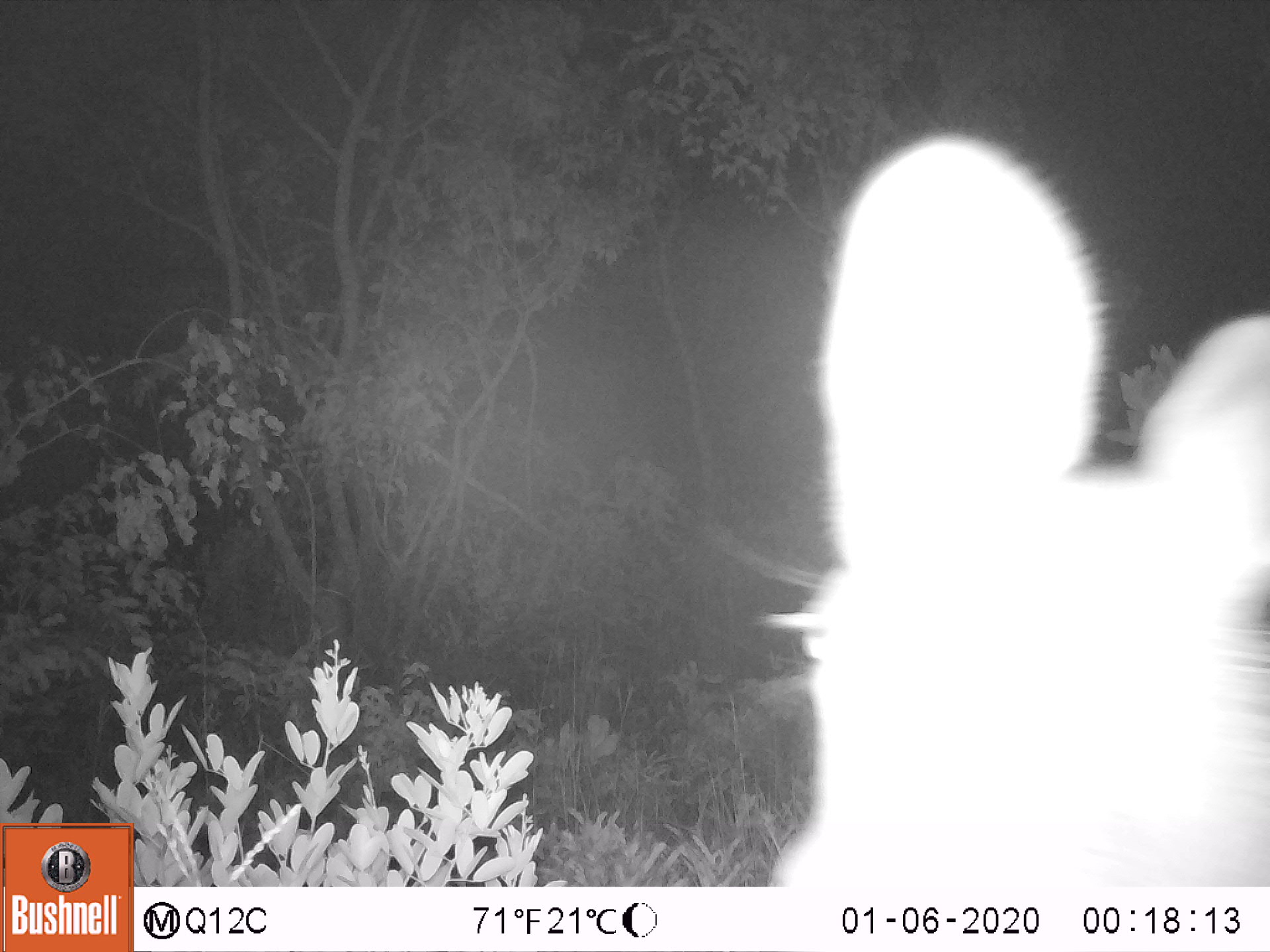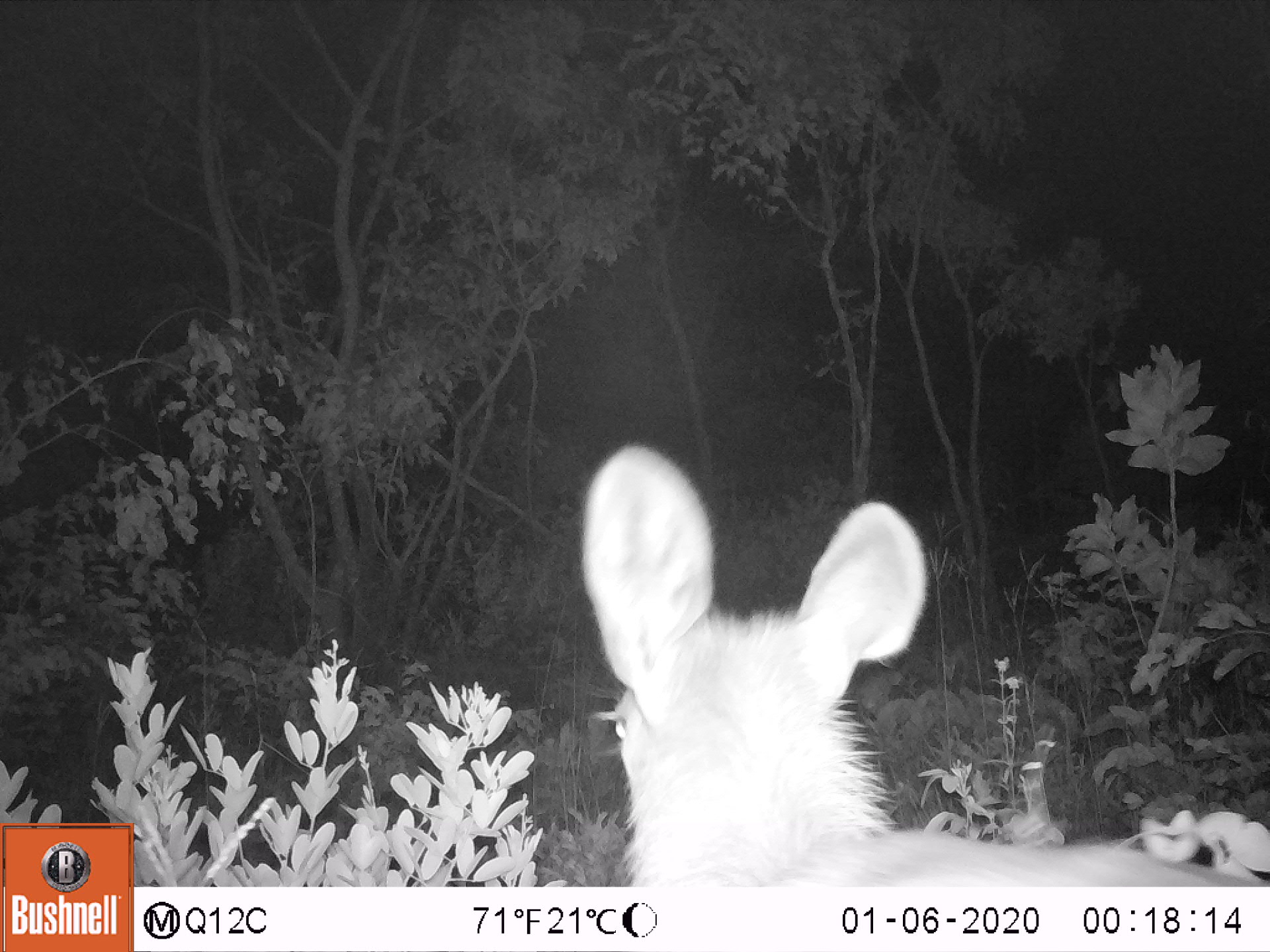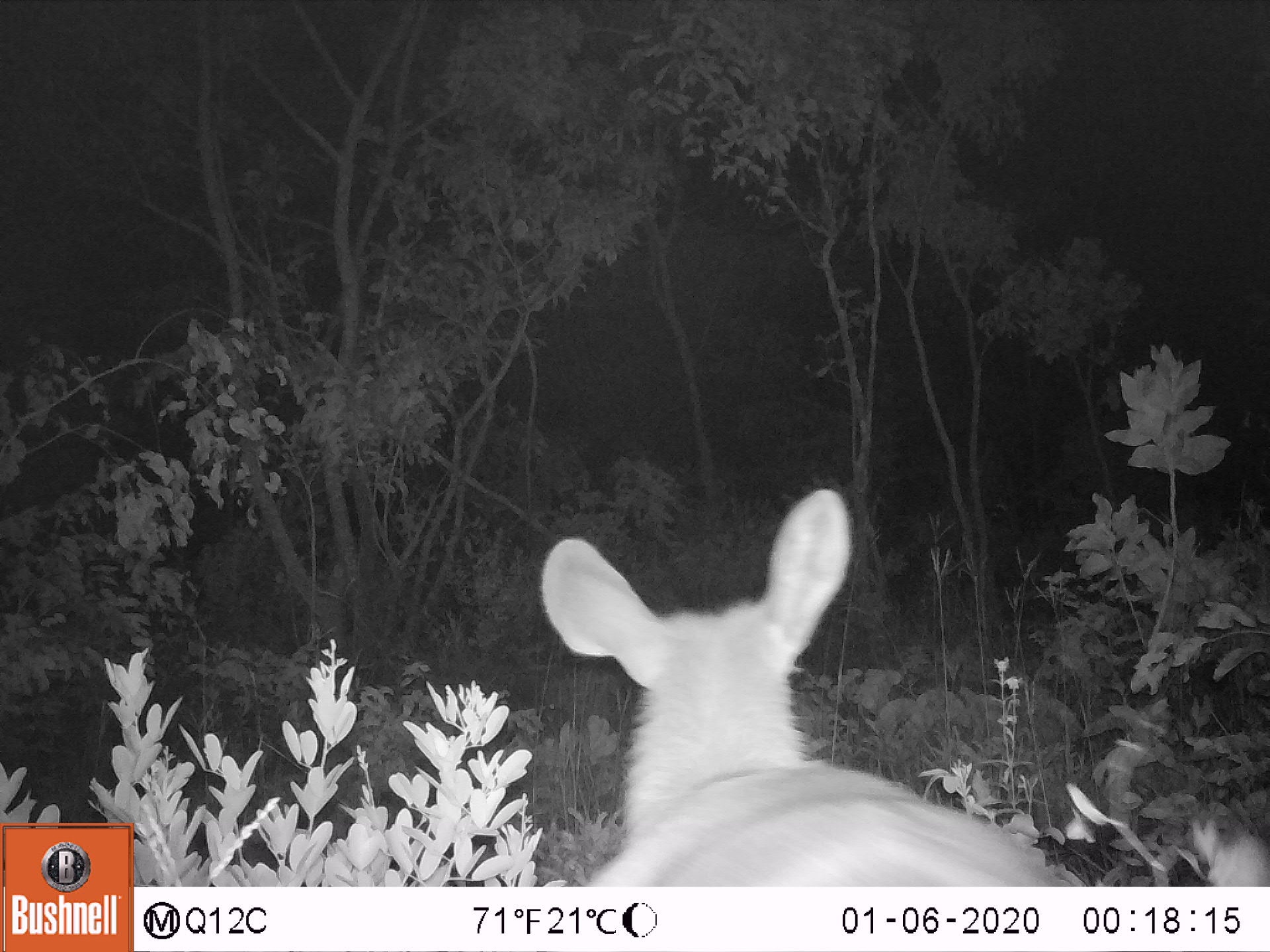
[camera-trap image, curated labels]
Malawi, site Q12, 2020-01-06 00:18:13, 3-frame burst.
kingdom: Animalia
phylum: Chordata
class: Mammalia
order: Artiodactyla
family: Bovidae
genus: Kobus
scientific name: Kobus ellipsiprymnus ellipsiprymnus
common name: common waterbuck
Common waterbuck (Kobus ellipsiprymnus ellipsiprymnus), count 1.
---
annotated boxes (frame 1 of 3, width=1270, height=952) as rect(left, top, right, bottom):
common waterbuck: rect(761, 131, 1269, 882)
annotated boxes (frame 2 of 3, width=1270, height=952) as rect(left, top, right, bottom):
common waterbuck: rect(582, 436, 1239, 885)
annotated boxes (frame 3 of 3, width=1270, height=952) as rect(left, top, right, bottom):
common waterbuck: rect(540, 495, 1064, 883)